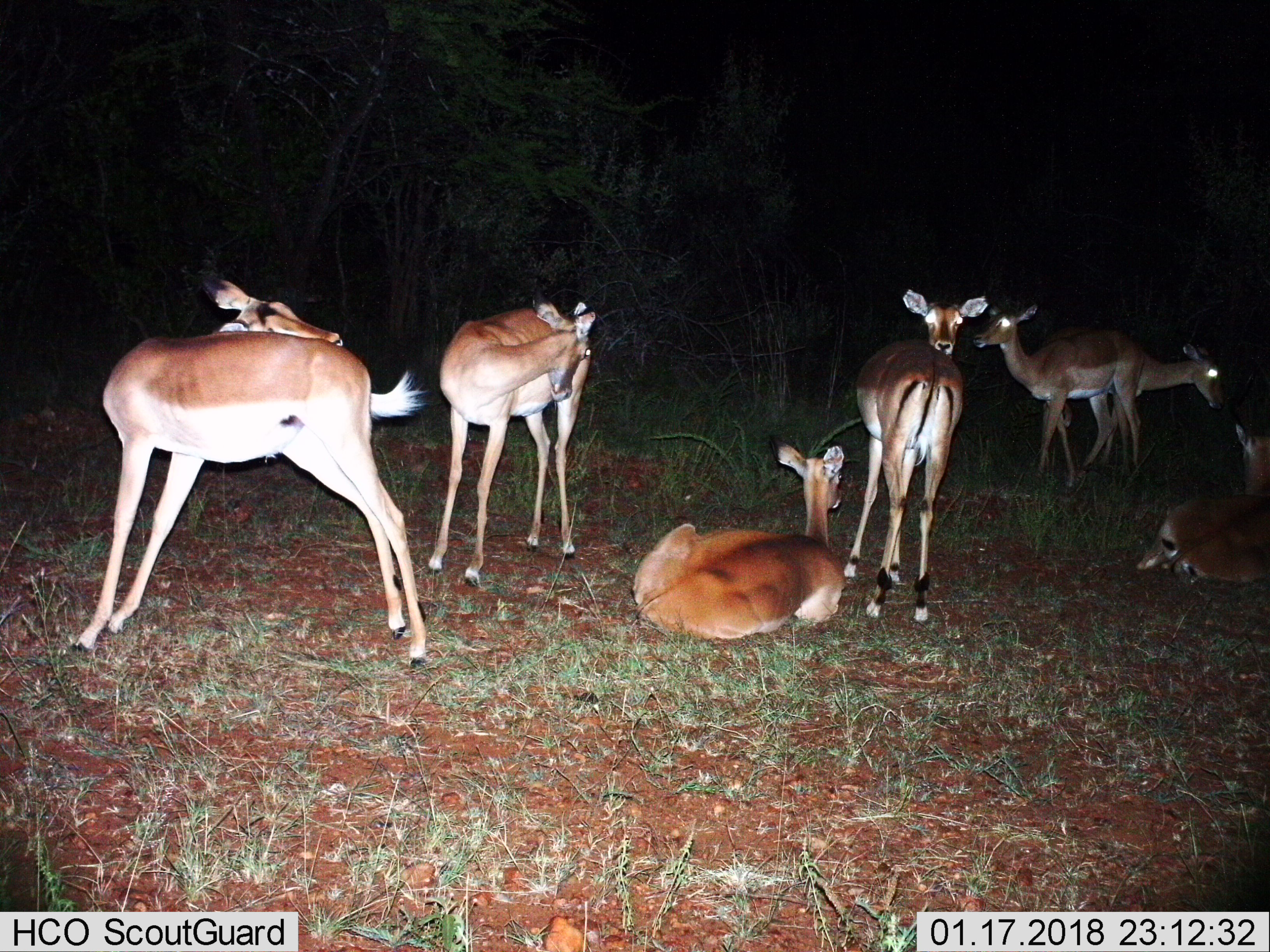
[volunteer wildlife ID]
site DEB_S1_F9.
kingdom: Animalia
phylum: Chordata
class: Mammalia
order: Artiodactyla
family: Bovidae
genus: Aepyceros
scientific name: Aepyceros melampus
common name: impala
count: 7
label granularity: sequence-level